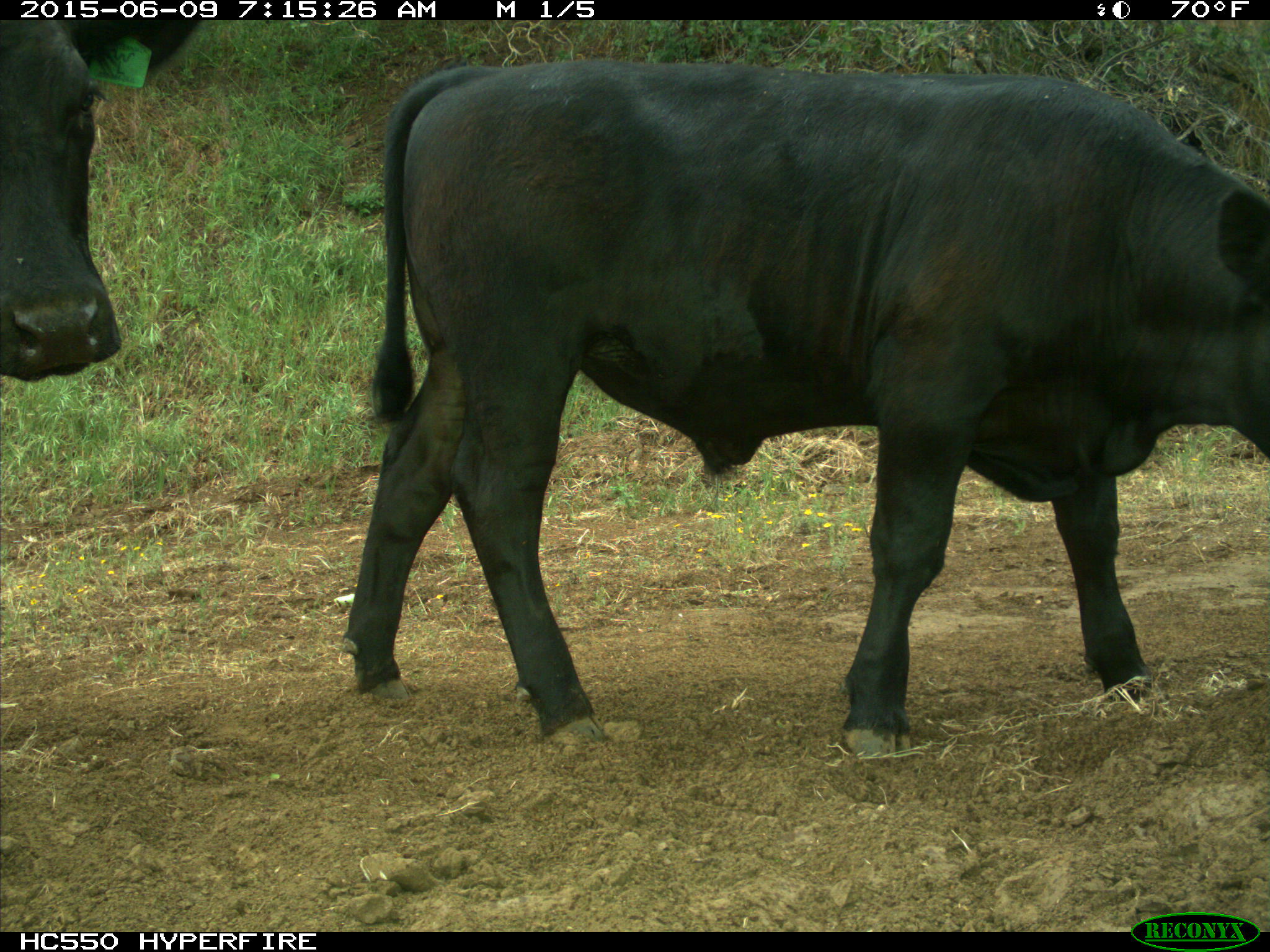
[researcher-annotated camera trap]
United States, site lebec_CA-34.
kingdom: Animalia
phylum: Chordata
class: Mammalia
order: Artiodactyla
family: Bovidae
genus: Bos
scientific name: Bos taurus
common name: domestic cow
Bos taurus (domestic cow).